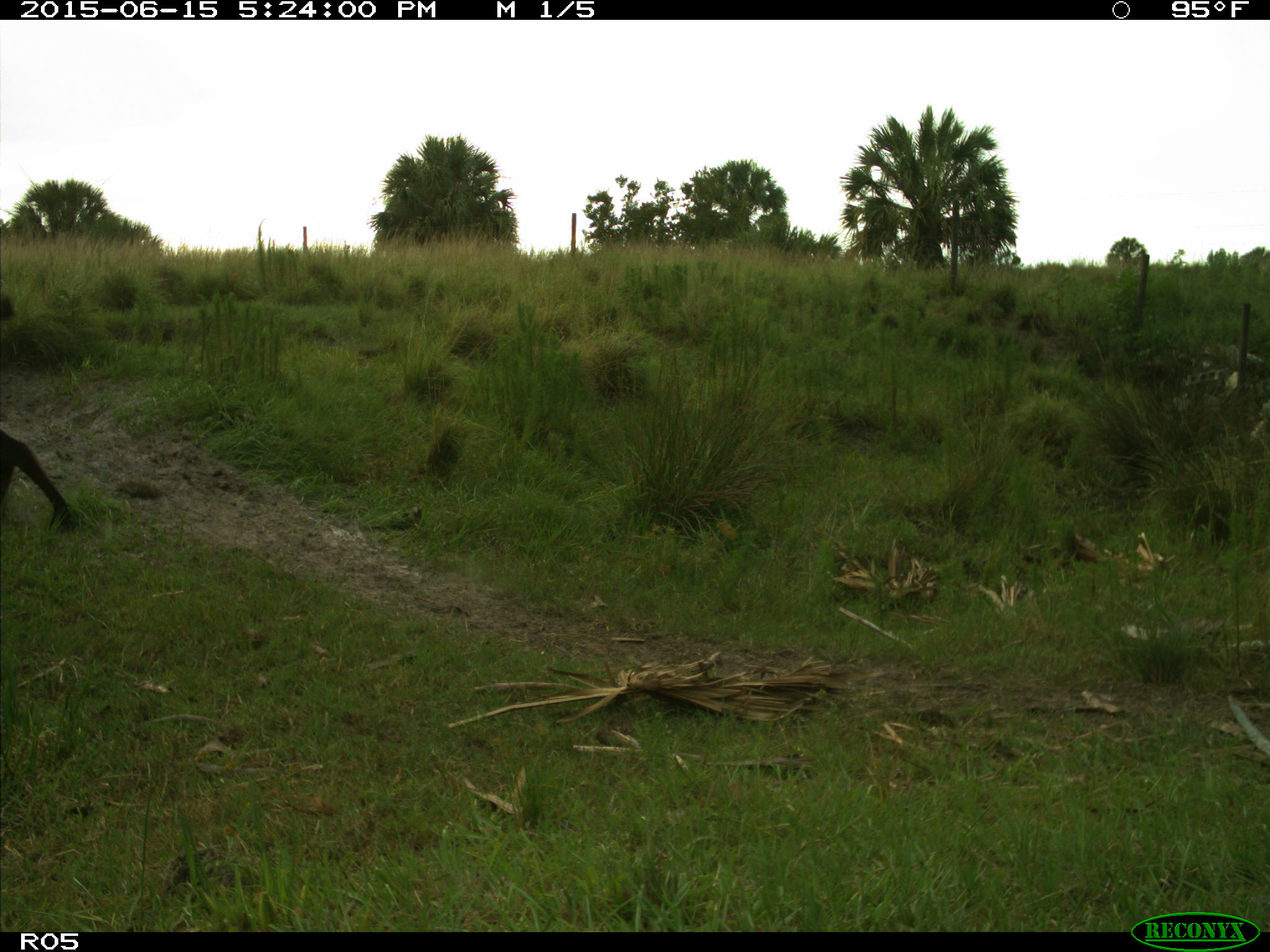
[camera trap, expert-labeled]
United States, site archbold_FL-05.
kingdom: Animalia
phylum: Chordata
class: Mammalia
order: Artiodactyla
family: Bovidae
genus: Bos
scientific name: Bos taurus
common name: domestic cow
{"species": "Bos taurus (domestic cow)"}